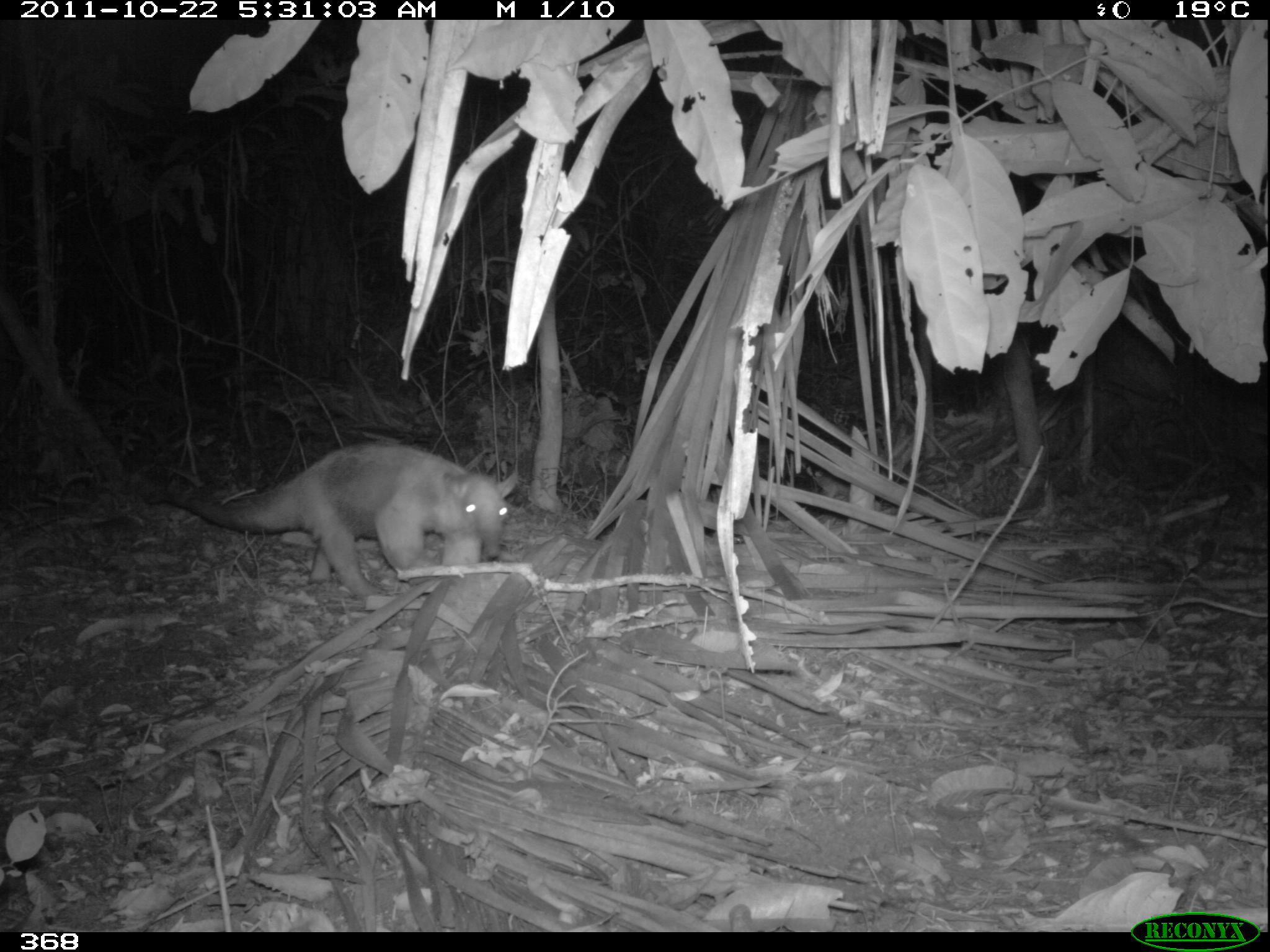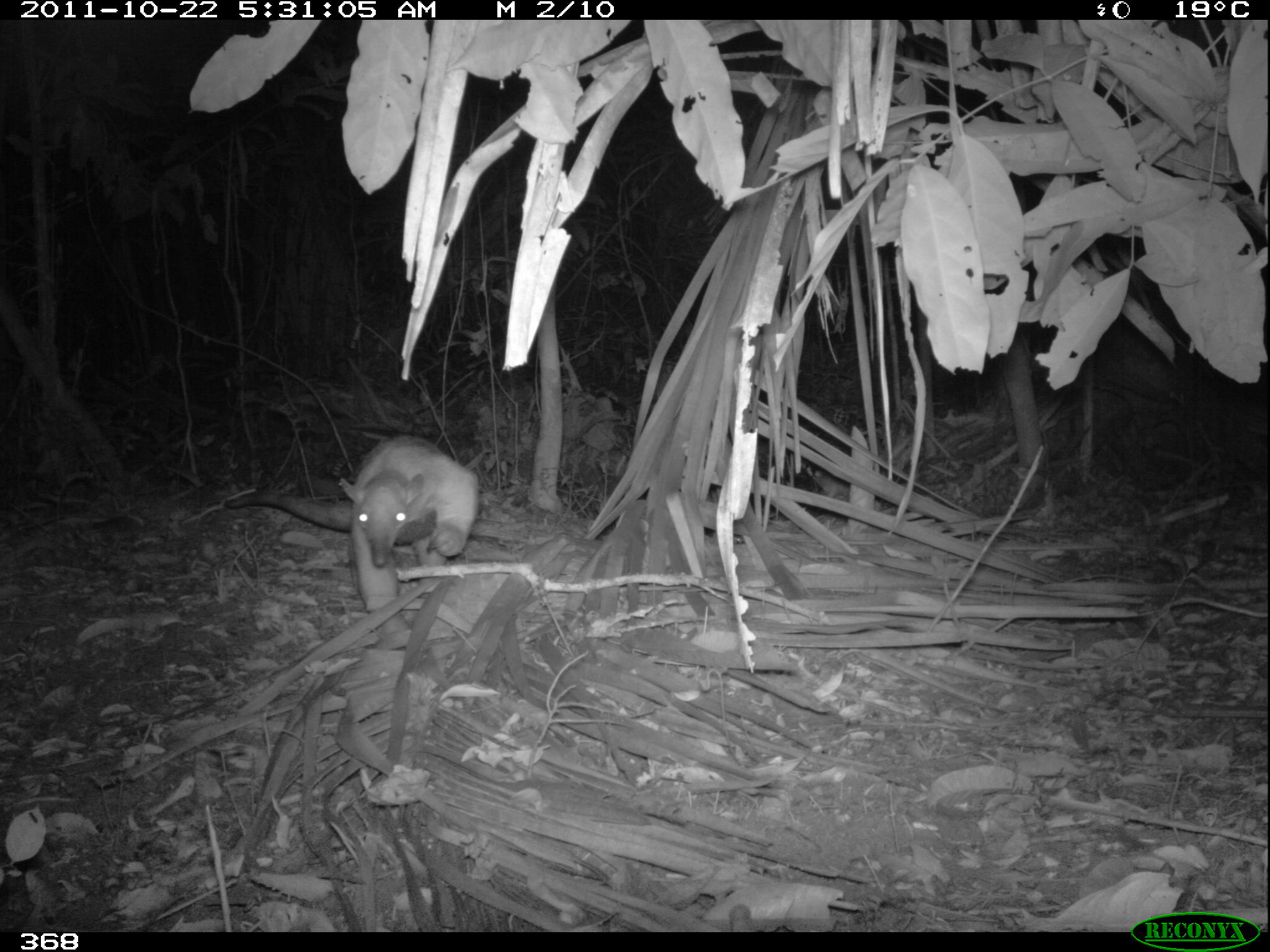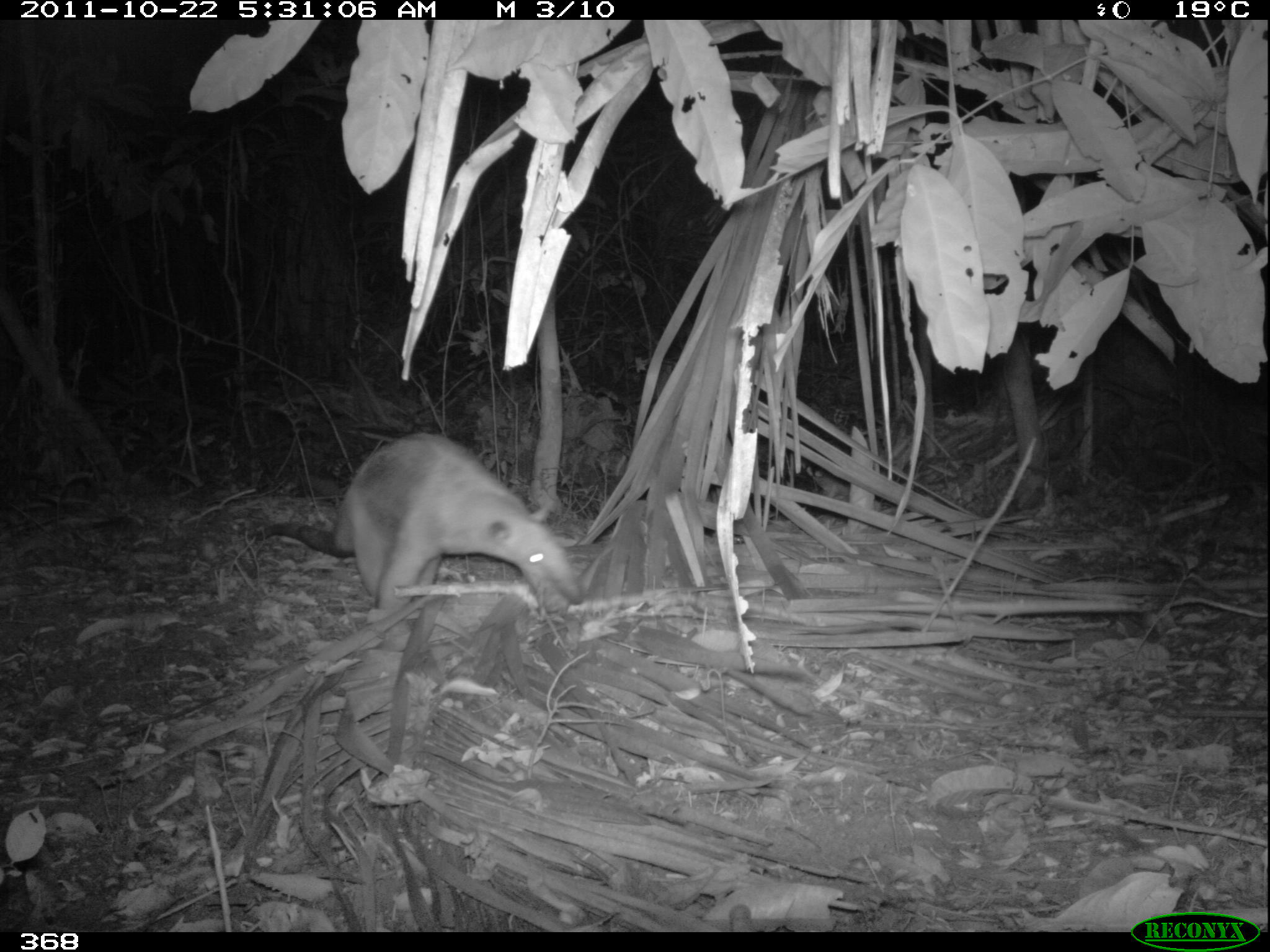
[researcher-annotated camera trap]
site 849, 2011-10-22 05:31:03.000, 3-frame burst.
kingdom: Animalia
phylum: Chordata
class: Mammalia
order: Pilosa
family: Myrmecophagidae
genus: Tamandua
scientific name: Tamandua tetradactyla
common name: southern tamandua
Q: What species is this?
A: Tamandua tetradactyla (southern tamandua).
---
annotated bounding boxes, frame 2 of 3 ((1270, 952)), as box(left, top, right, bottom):
tamandua tetradactyla: box(222, 433, 479, 650)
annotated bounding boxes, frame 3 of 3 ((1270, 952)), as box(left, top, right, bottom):
tamandua tetradactyla: box(251, 429, 582, 652)